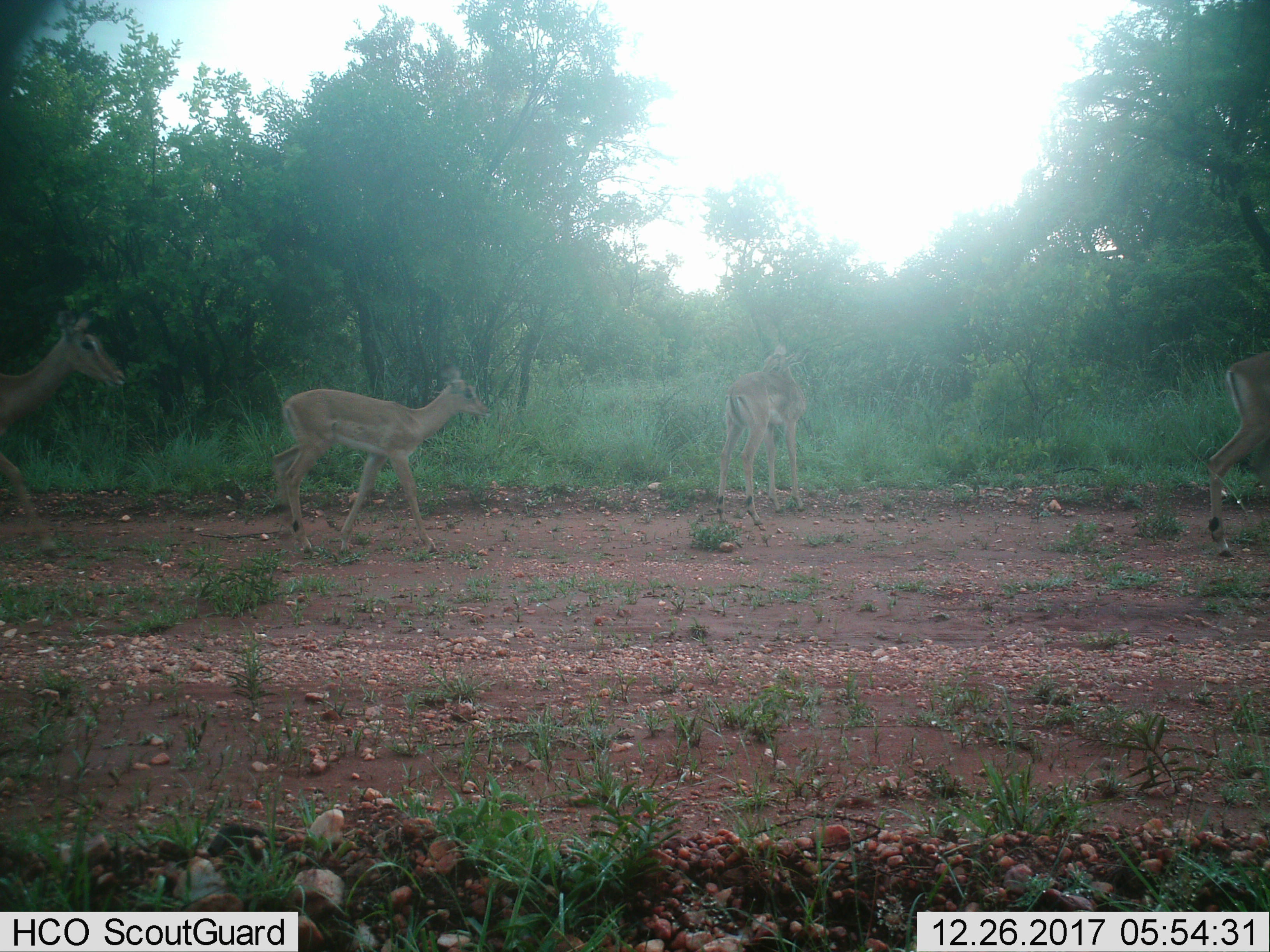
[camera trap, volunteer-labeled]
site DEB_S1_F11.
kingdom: Animalia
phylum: Chordata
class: Mammalia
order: Artiodactyla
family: Bovidae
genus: Aepyceros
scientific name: Aepyceros melampus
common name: impala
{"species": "impala (Aepyceros melampus)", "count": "4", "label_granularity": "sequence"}